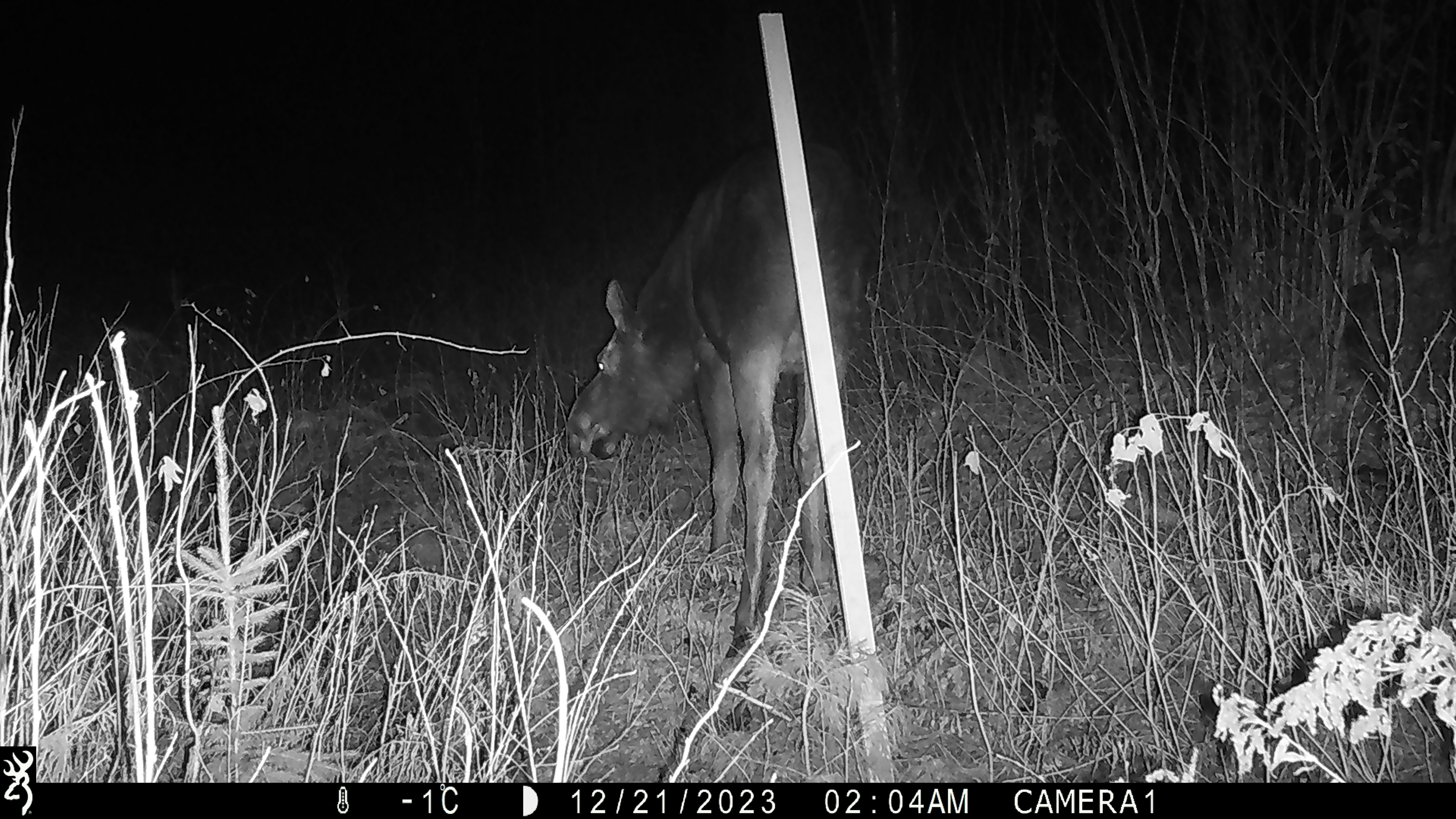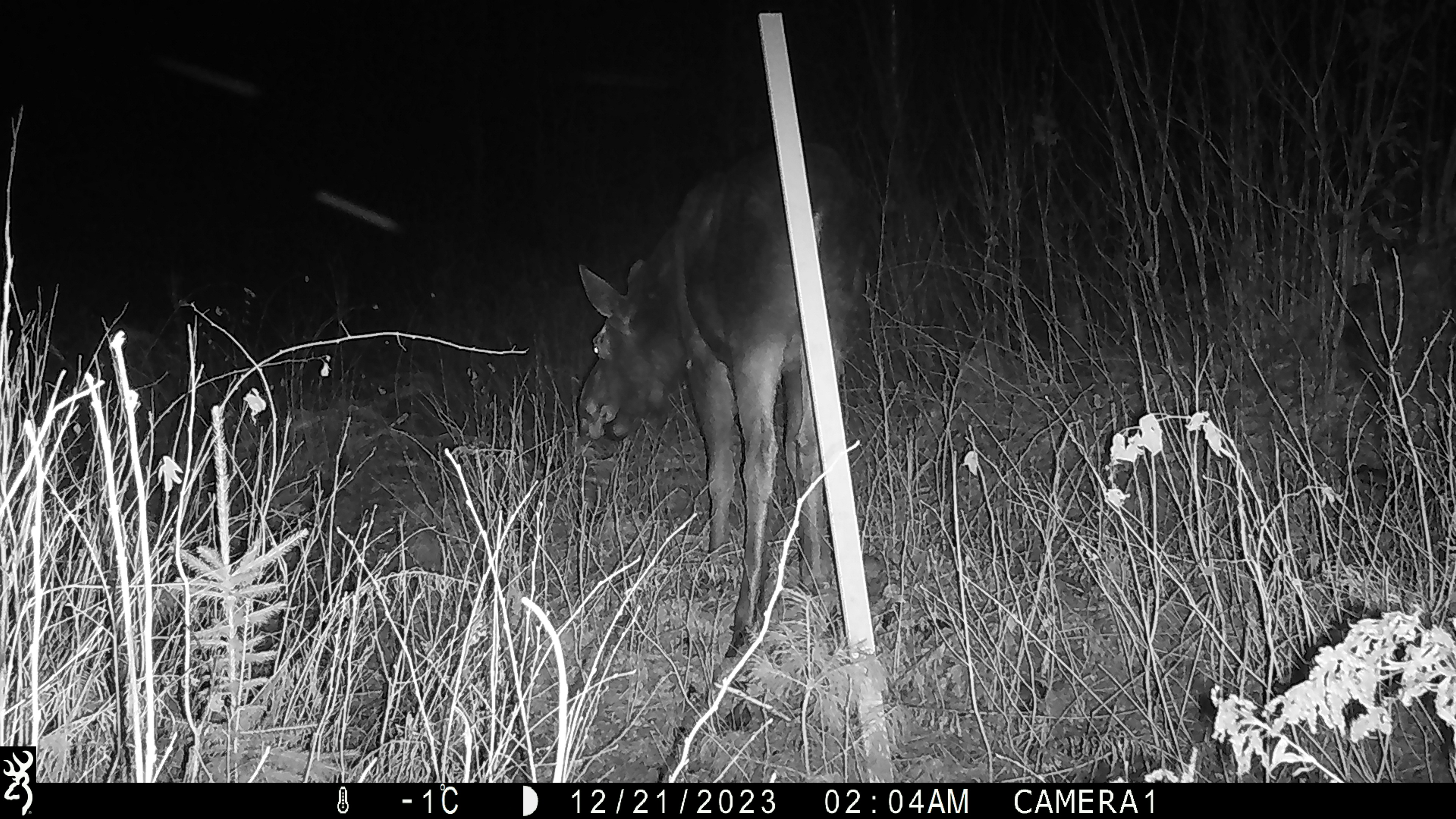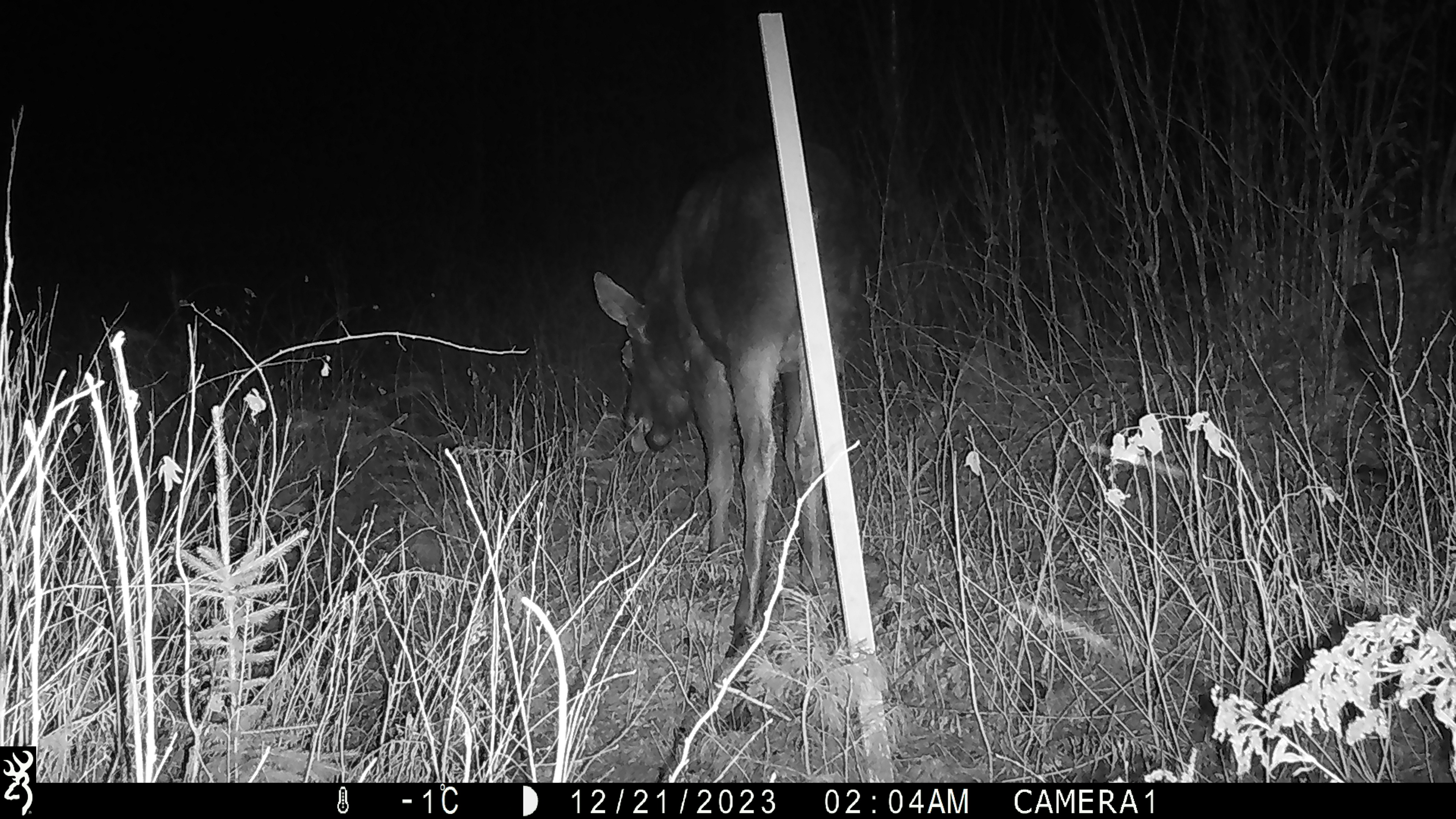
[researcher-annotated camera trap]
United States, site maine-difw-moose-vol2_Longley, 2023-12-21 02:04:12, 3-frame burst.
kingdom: Animalia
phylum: Chordata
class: Mammalia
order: Artiodactyla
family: Cervidae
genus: Alces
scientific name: Alces alces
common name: moose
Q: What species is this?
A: Moose (Alces alces).